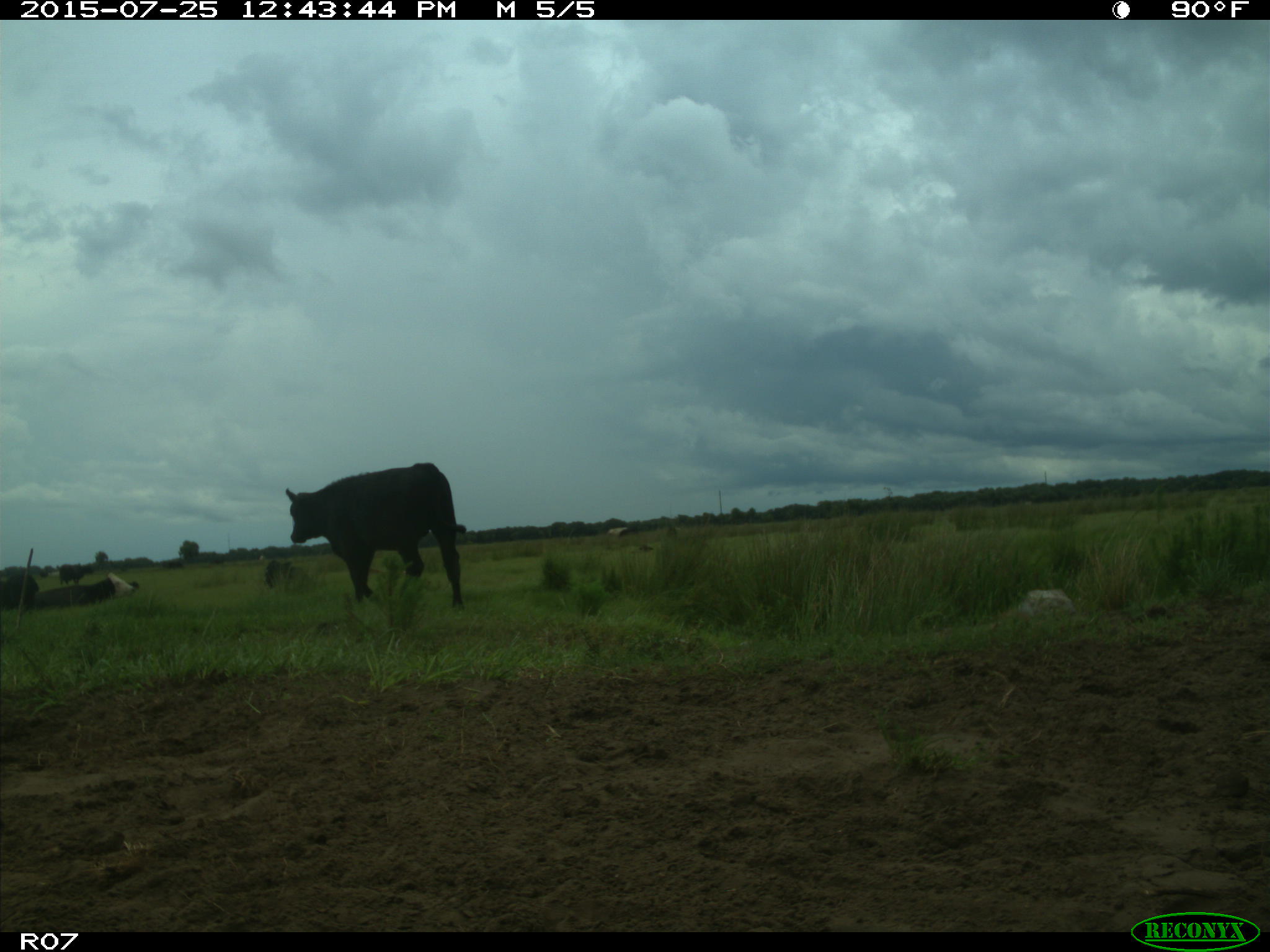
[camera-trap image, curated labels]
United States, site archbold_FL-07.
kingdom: Animalia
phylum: Chordata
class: Mammalia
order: Artiodactyla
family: Bovidae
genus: Bos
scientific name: Bos taurus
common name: domestic cow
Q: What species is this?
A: Bos taurus (domestic cow).